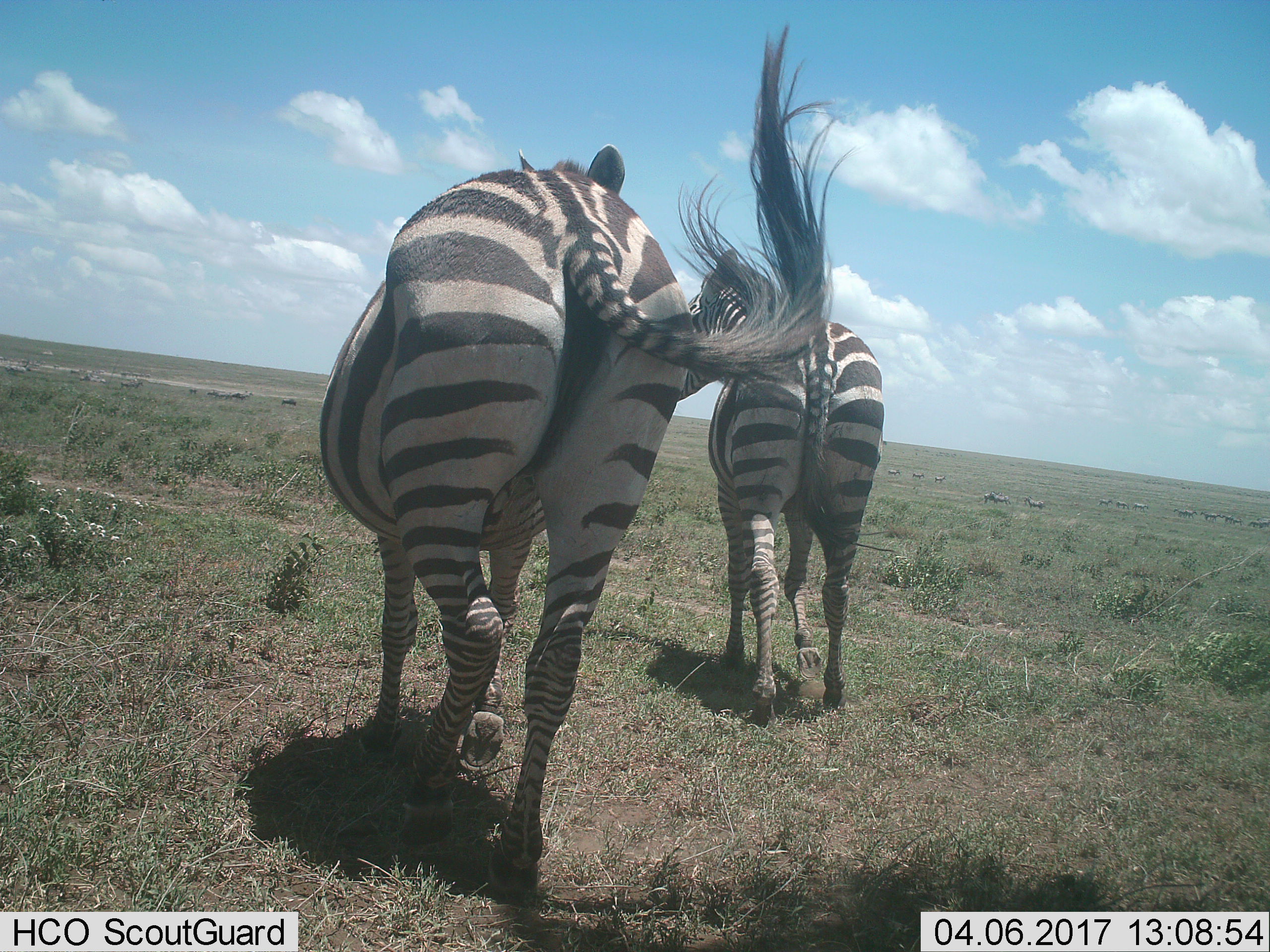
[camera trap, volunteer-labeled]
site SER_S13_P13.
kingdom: Animalia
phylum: Chordata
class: Mammalia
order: Perissodactyla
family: Equidae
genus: Equus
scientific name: Equus quagga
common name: plains zebra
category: zebraplains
Zebraplains (plains zebra) (Equus quagga), count 2. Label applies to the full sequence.